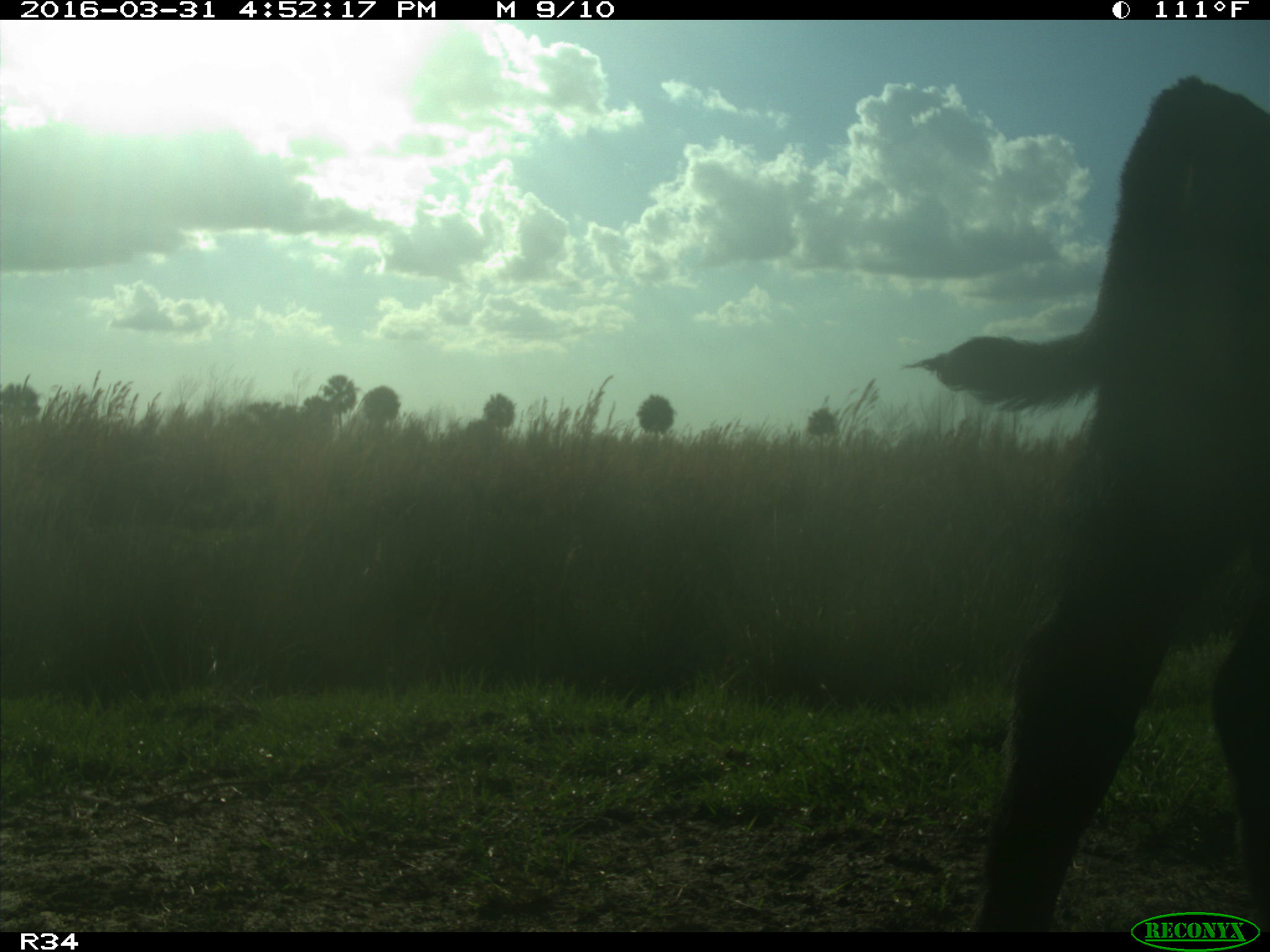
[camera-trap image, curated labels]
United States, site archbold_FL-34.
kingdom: Animalia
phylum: Chordata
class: Mammalia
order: Artiodactyla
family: Bovidae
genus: Bos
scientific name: Bos taurus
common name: domestic cow